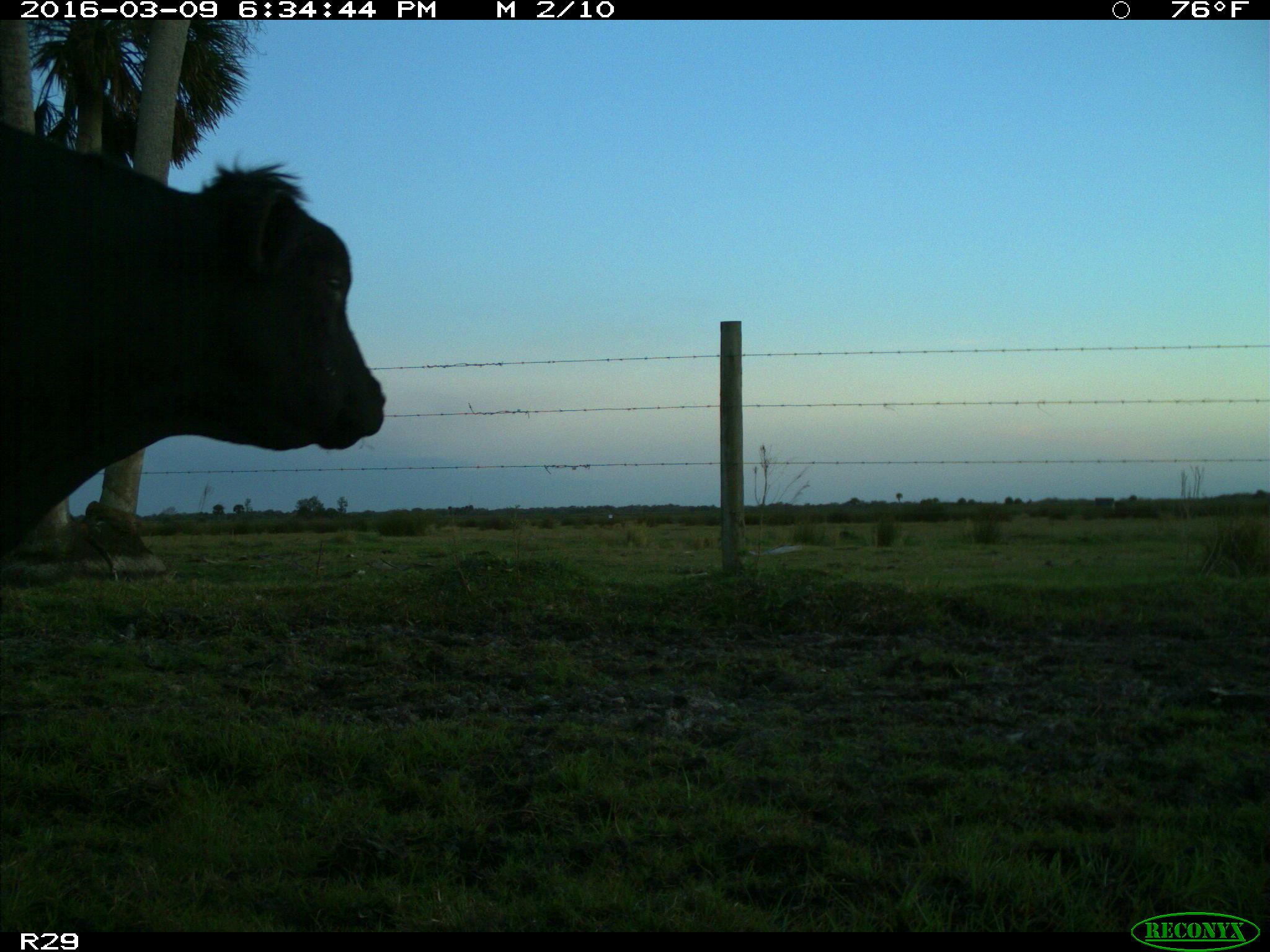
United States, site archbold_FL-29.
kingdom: Animalia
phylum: Chordata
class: Mammalia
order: Artiodactyla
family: Bovidae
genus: Bos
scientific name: Bos taurus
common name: domestic cow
Bos taurus (domestic cow).